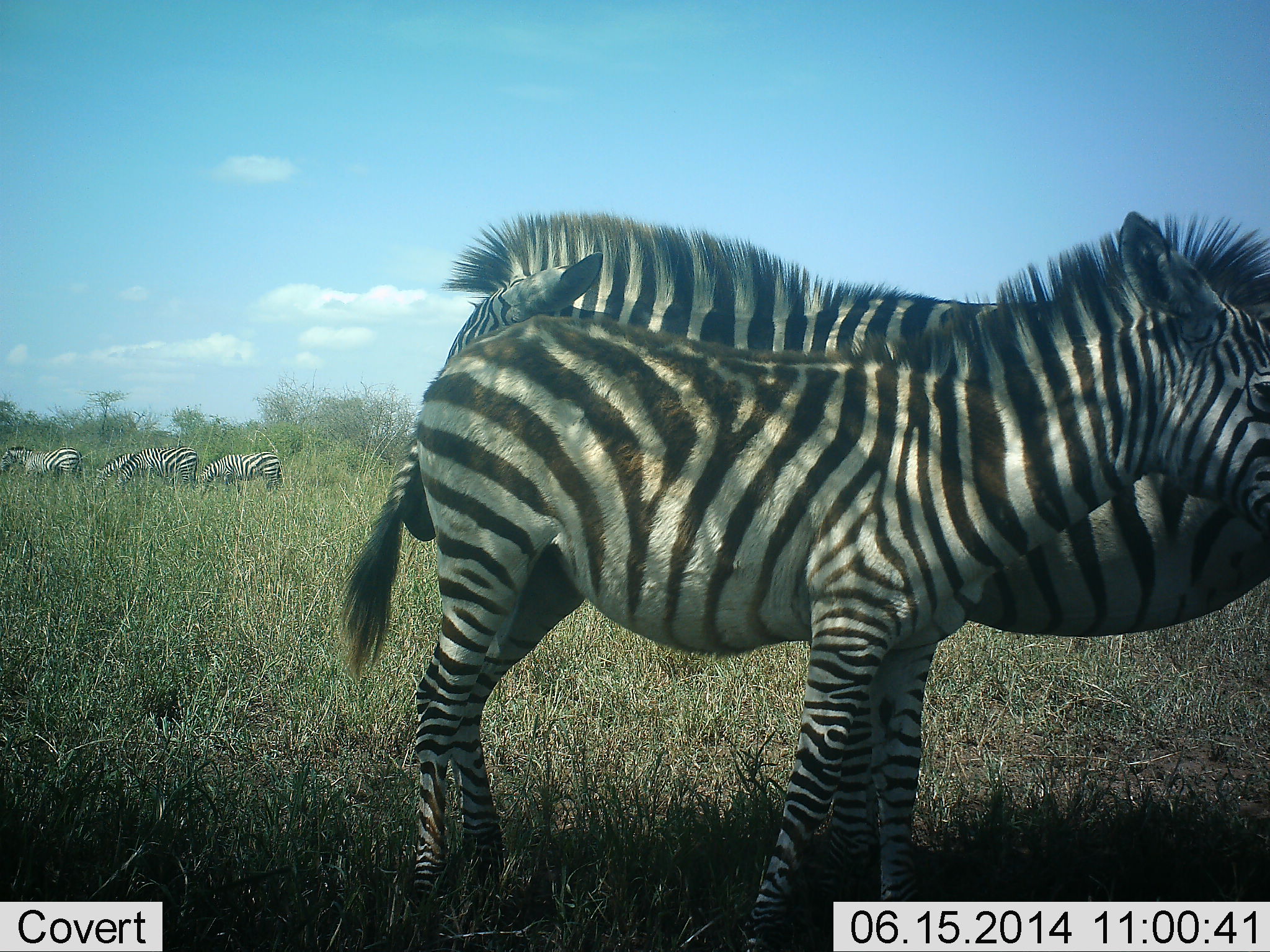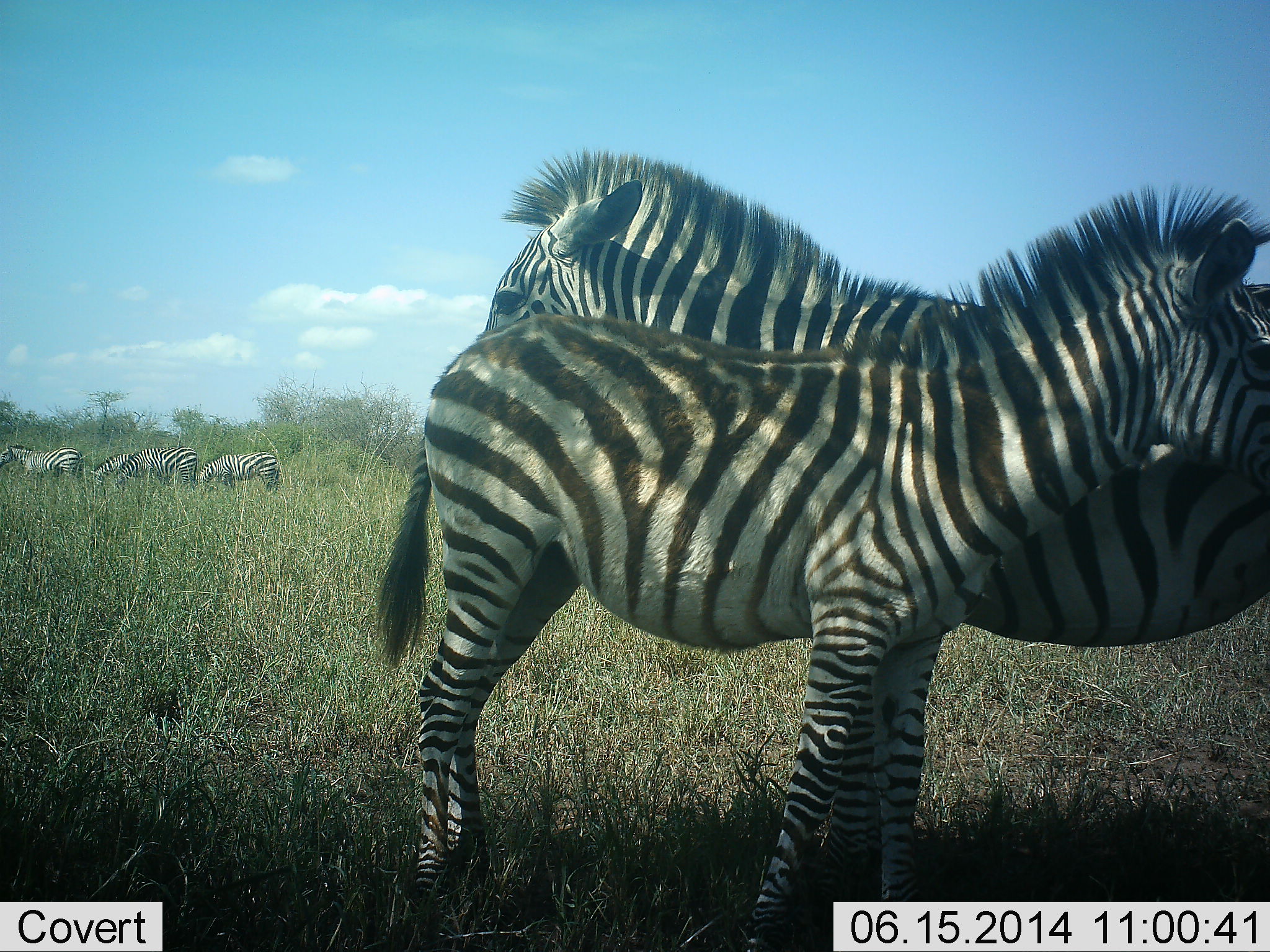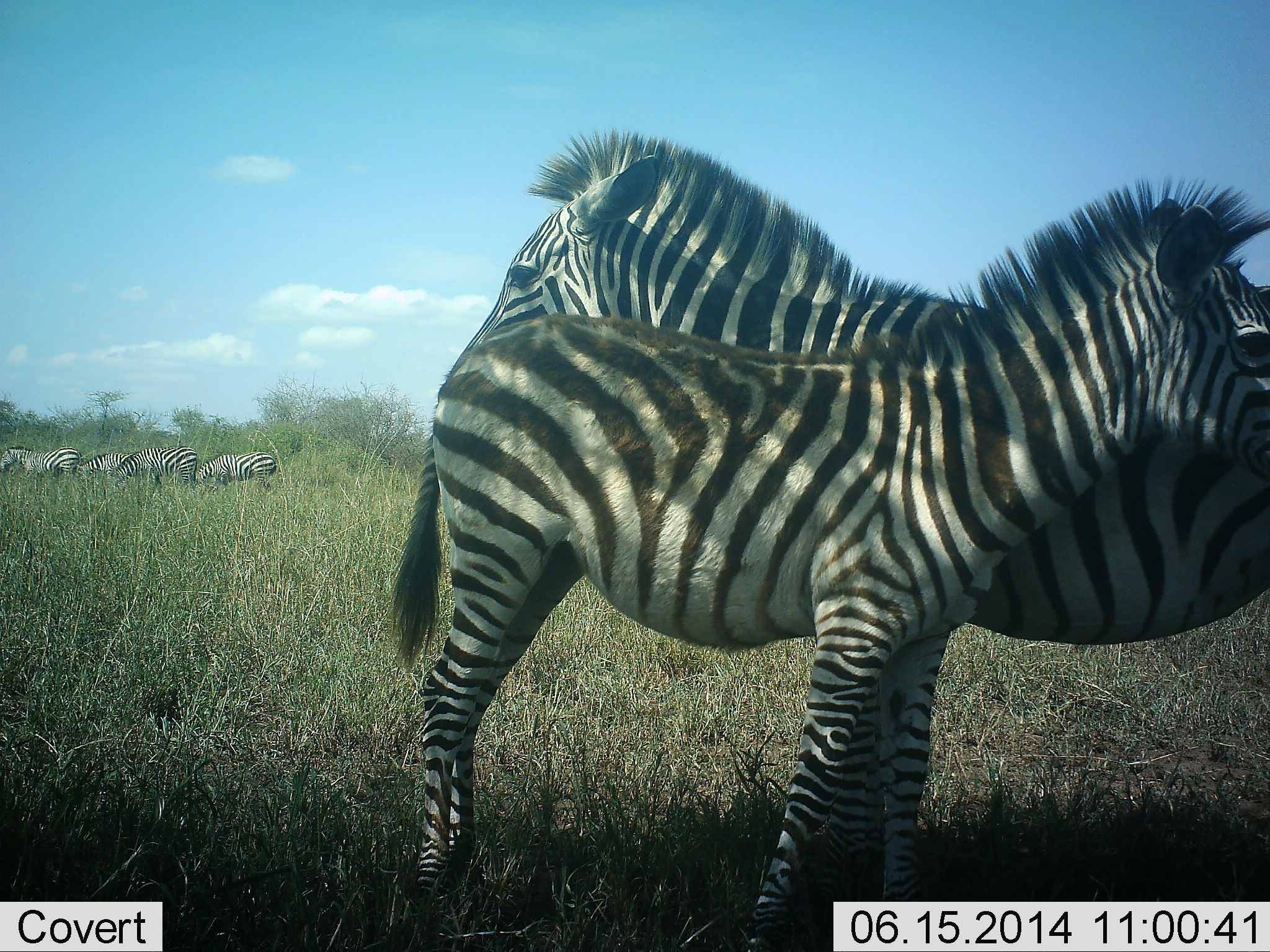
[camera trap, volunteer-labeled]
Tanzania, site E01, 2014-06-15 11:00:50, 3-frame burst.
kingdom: Animalia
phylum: Chordata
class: Mammalia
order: Perissodactyla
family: Equidae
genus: Equus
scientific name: Equus quagga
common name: plains zebra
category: zebra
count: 6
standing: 100%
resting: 0%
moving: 0%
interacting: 20%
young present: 50%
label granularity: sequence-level